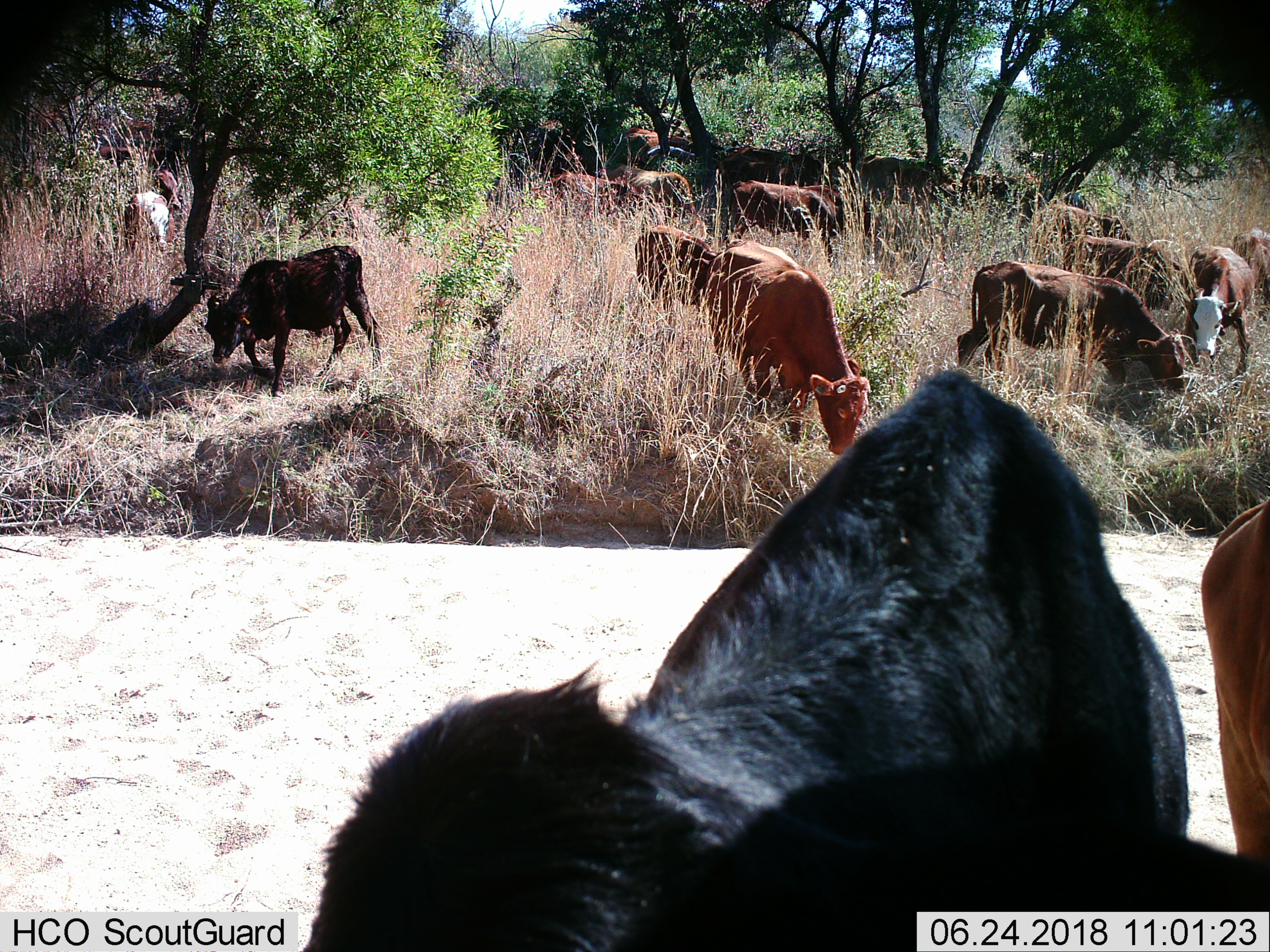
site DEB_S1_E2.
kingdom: Animalia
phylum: Chordata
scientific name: Vertebrata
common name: domestic animal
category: domesticanimal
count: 11-50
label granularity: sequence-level